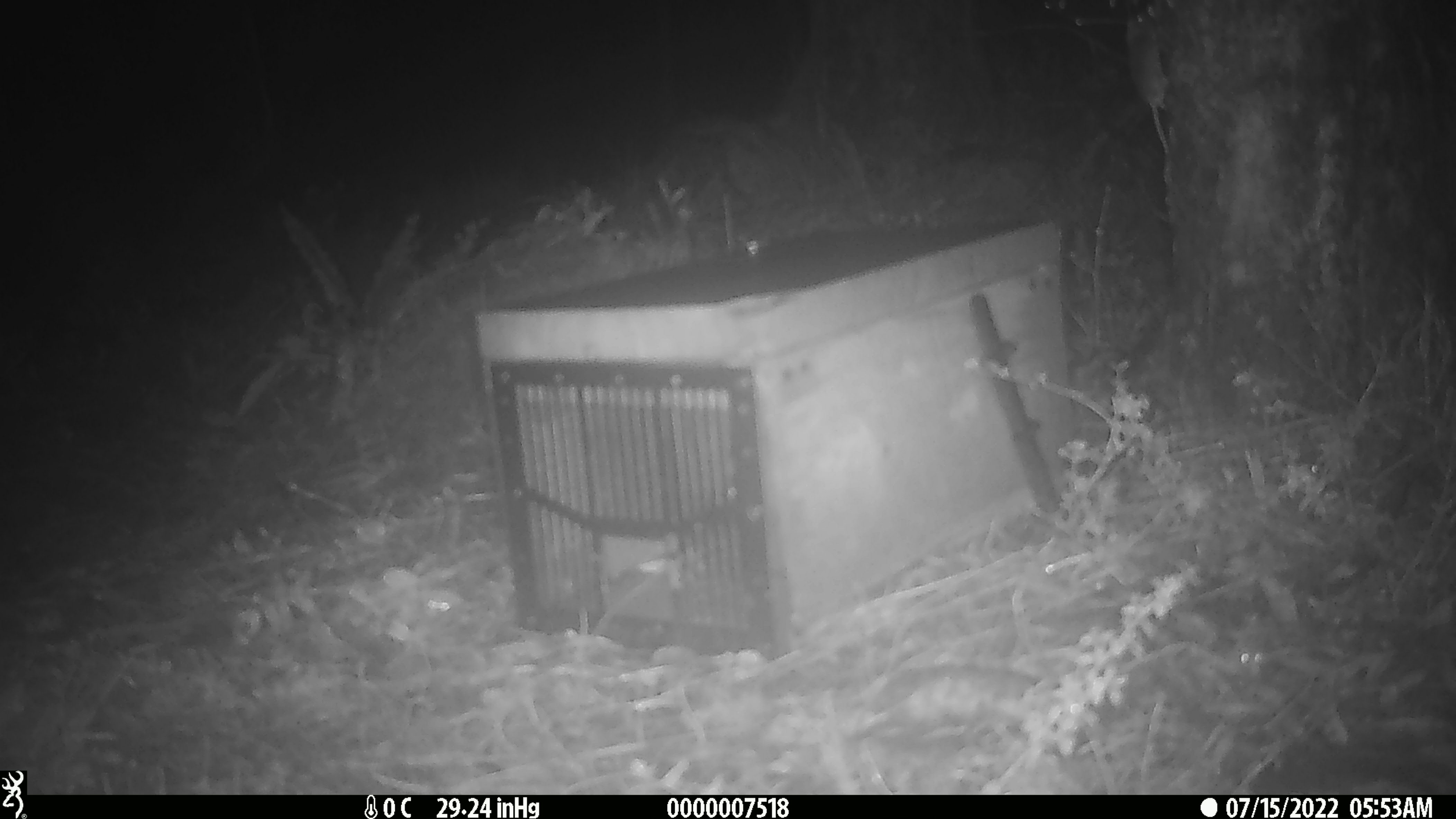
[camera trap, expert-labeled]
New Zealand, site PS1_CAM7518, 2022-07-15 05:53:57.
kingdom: Animalia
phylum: Chordata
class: Mammalia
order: Rodentia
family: Muridae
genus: Mus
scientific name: Mus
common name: mouse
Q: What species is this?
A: Mouse (Mus).